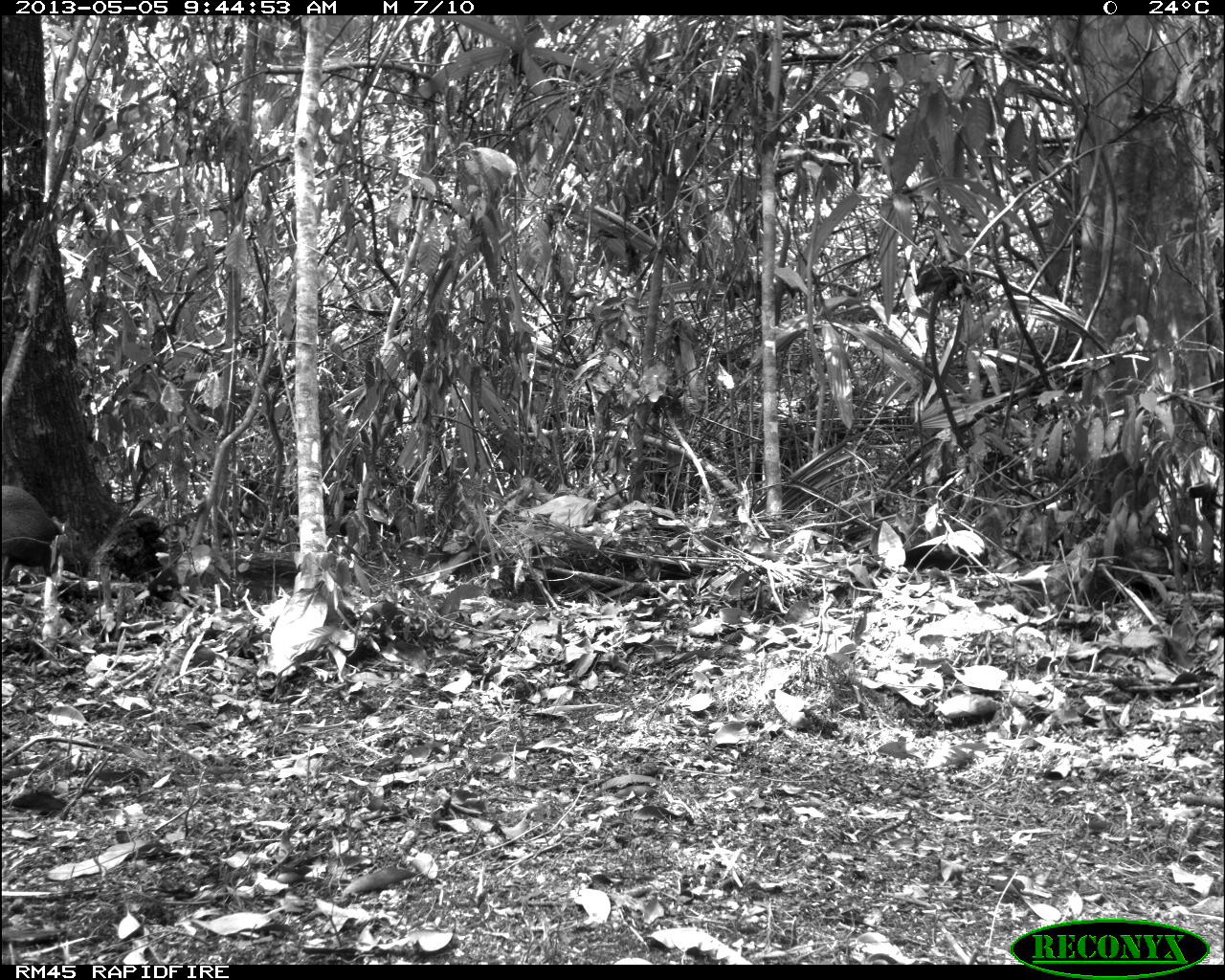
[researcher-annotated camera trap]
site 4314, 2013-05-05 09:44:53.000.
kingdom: Animalia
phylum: Chordata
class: Mammalia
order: Rodentia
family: Dasyproctidae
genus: Dasyprocta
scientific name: Dasyprocta punctata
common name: central american agouti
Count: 1.